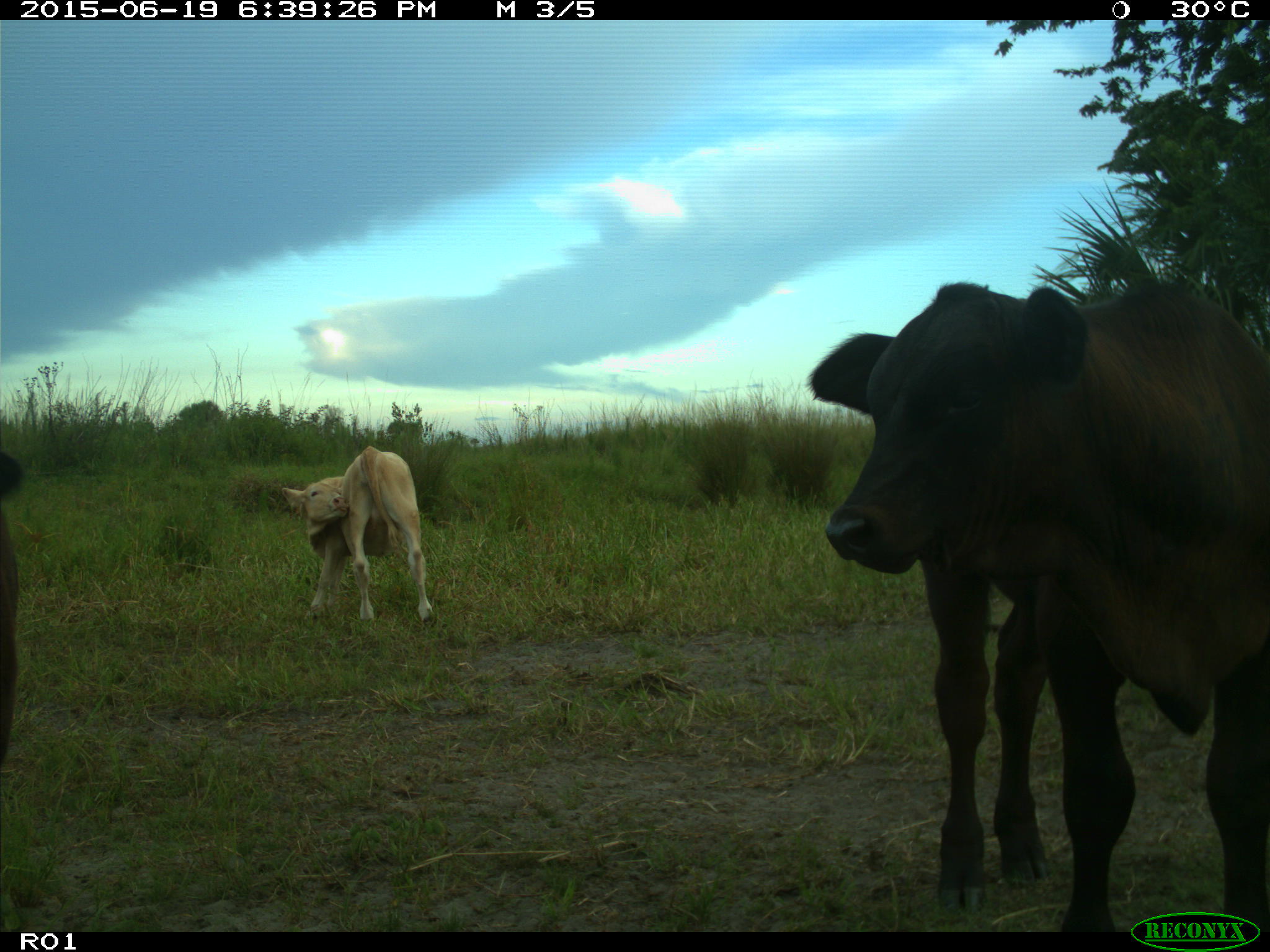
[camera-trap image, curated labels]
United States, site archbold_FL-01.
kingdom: Animalia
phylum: Chordata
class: Mammalia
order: Artiodactyla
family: Bovidae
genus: Bos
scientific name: Bos taurus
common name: domestic cow